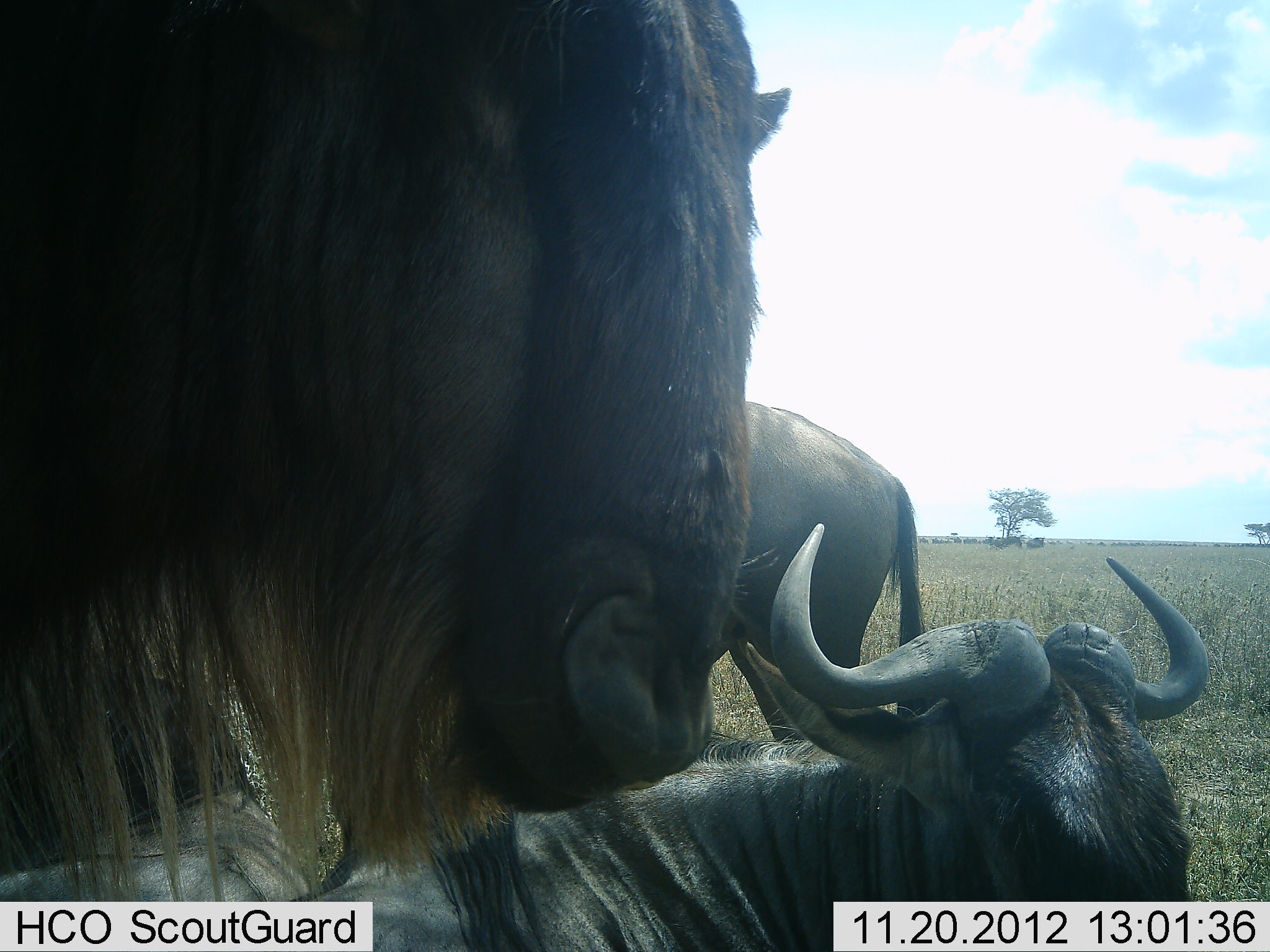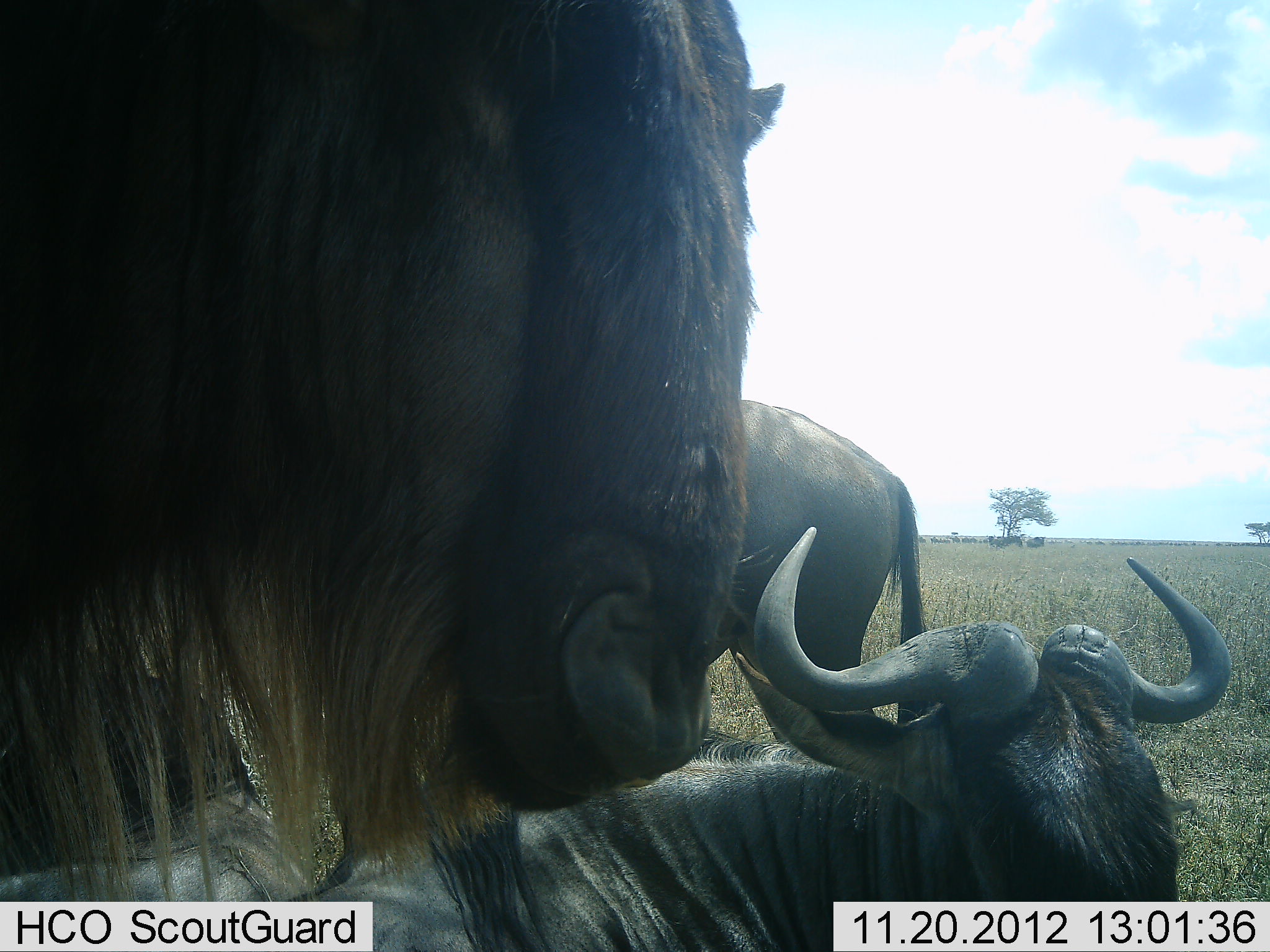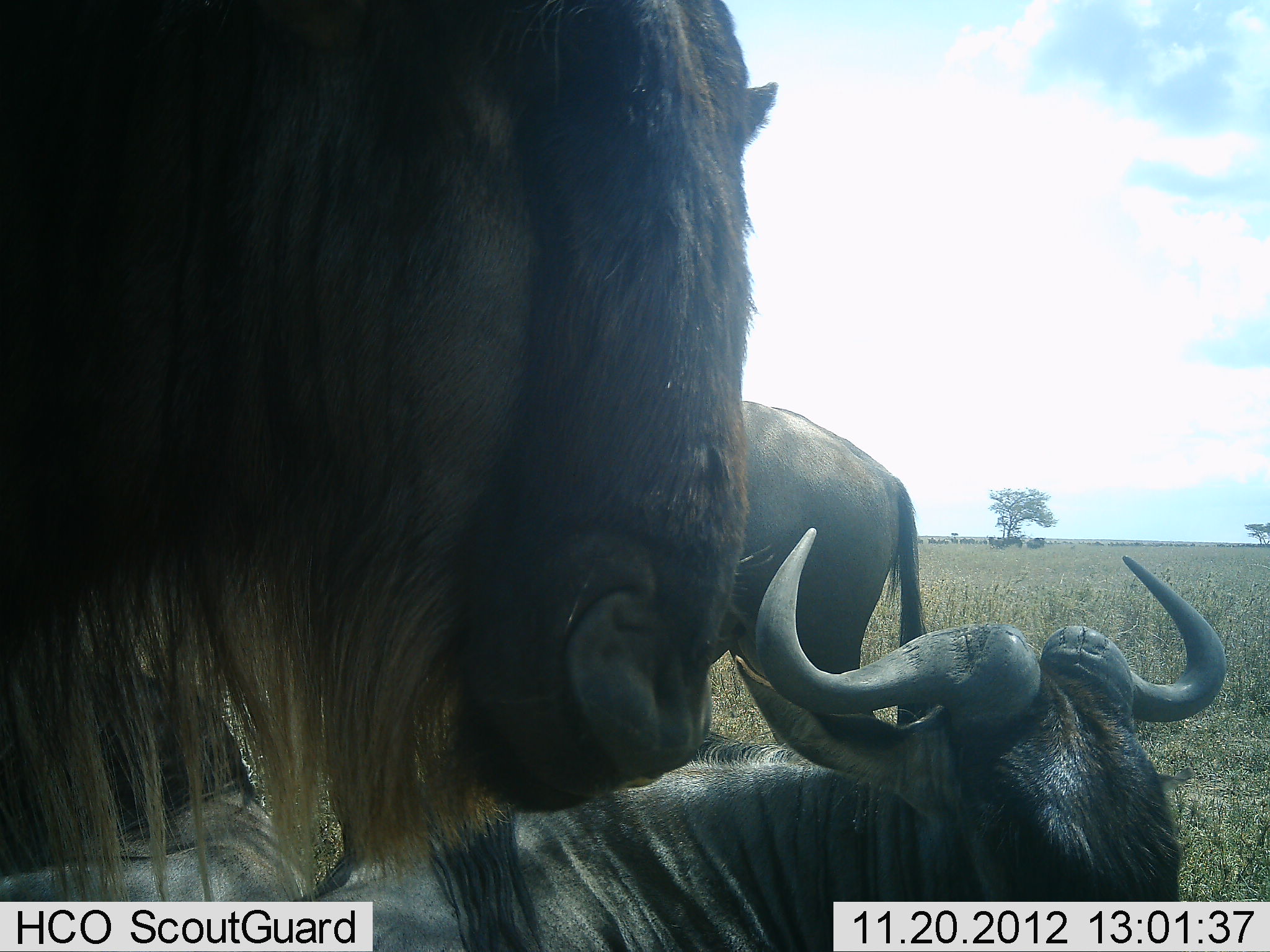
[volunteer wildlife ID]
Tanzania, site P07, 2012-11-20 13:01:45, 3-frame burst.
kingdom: Animalia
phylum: Chordata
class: Mammalia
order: Artiodactyla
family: Bovidae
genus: Connochaetes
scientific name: Connochaetes taurinus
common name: blue wildebeest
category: wildebeest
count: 4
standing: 100%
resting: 100%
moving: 10%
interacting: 10%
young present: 10%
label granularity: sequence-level